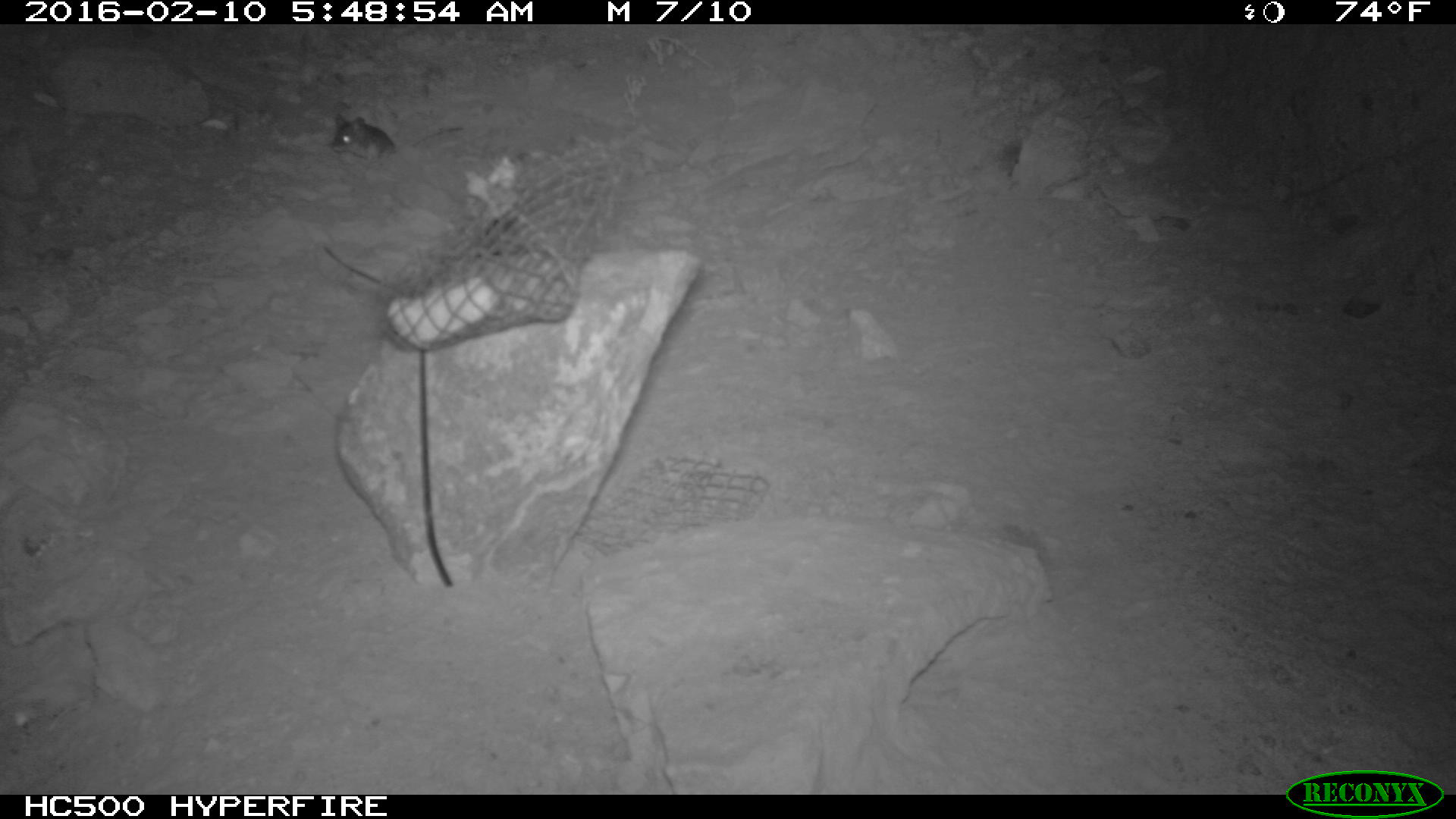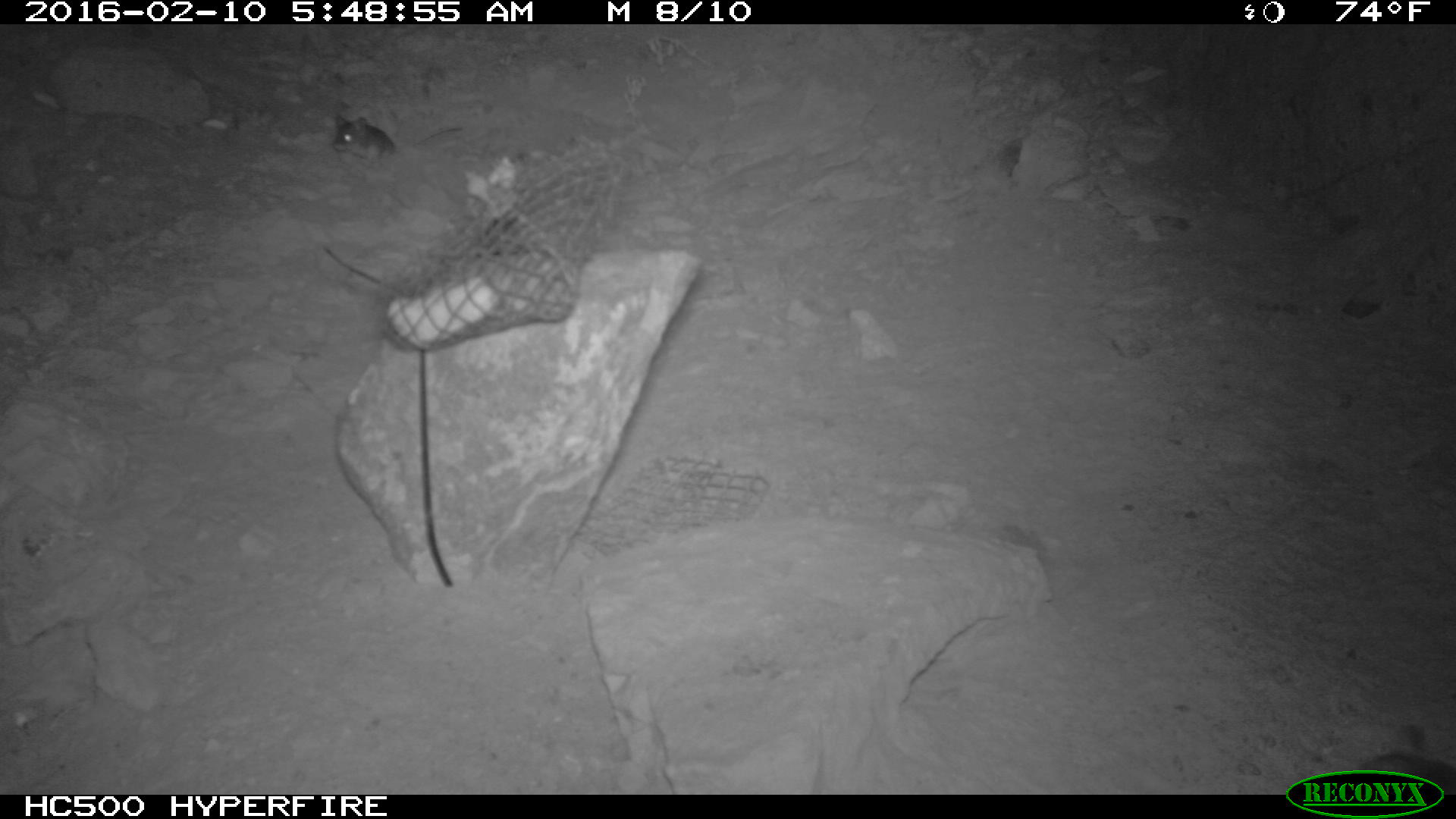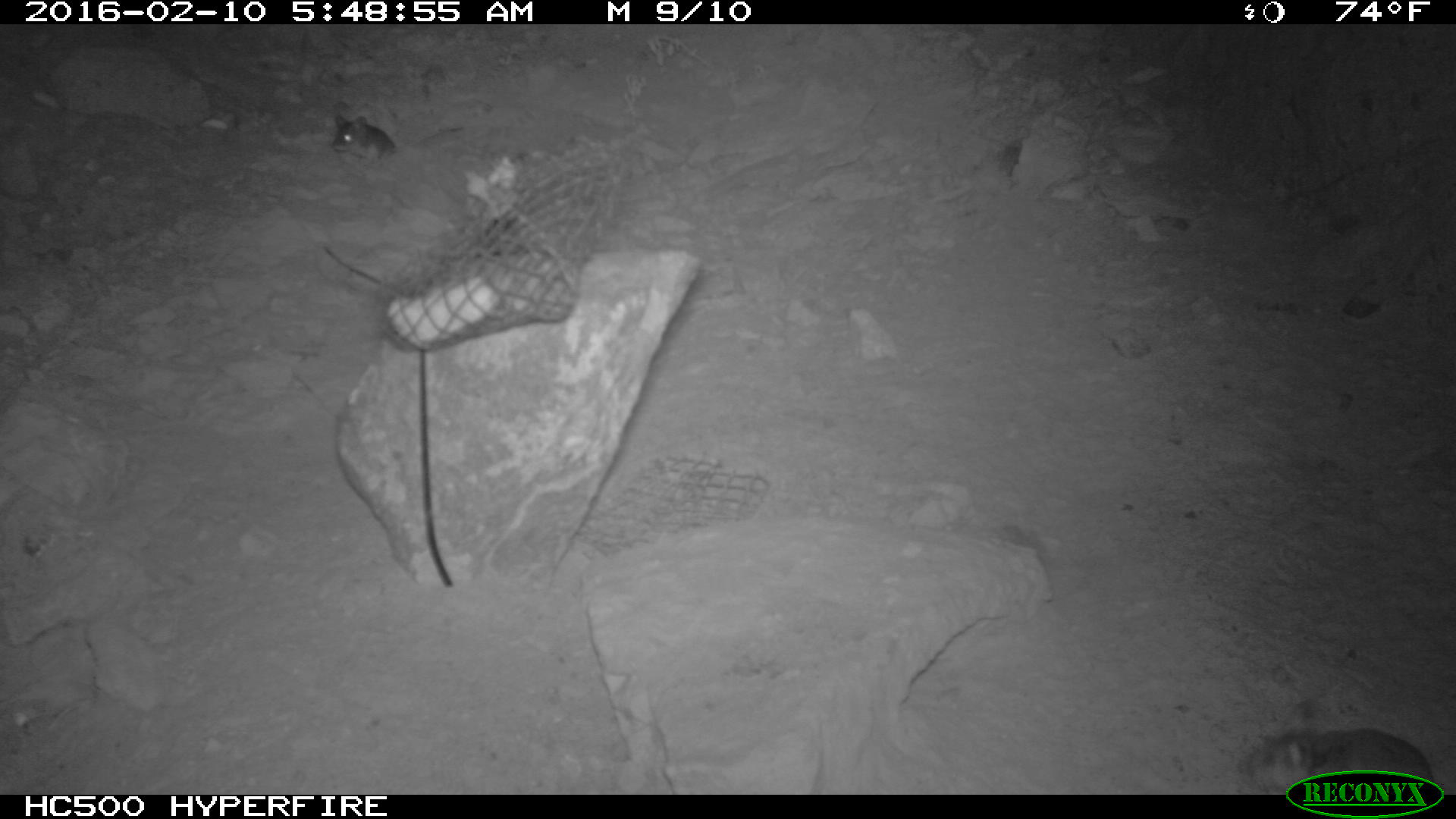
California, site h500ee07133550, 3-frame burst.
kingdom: Animalia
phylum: Chordata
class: Mammalia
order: Rodentia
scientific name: Rodentia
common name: rodent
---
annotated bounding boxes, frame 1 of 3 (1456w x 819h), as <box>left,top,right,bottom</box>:
rodent: <box>324,112,464,164</box>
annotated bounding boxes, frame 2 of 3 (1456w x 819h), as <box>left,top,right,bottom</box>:
rodent: <box>325,111,461,162</box>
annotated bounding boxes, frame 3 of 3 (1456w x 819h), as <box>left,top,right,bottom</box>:
rodent: <box>328,113,397,163</box>